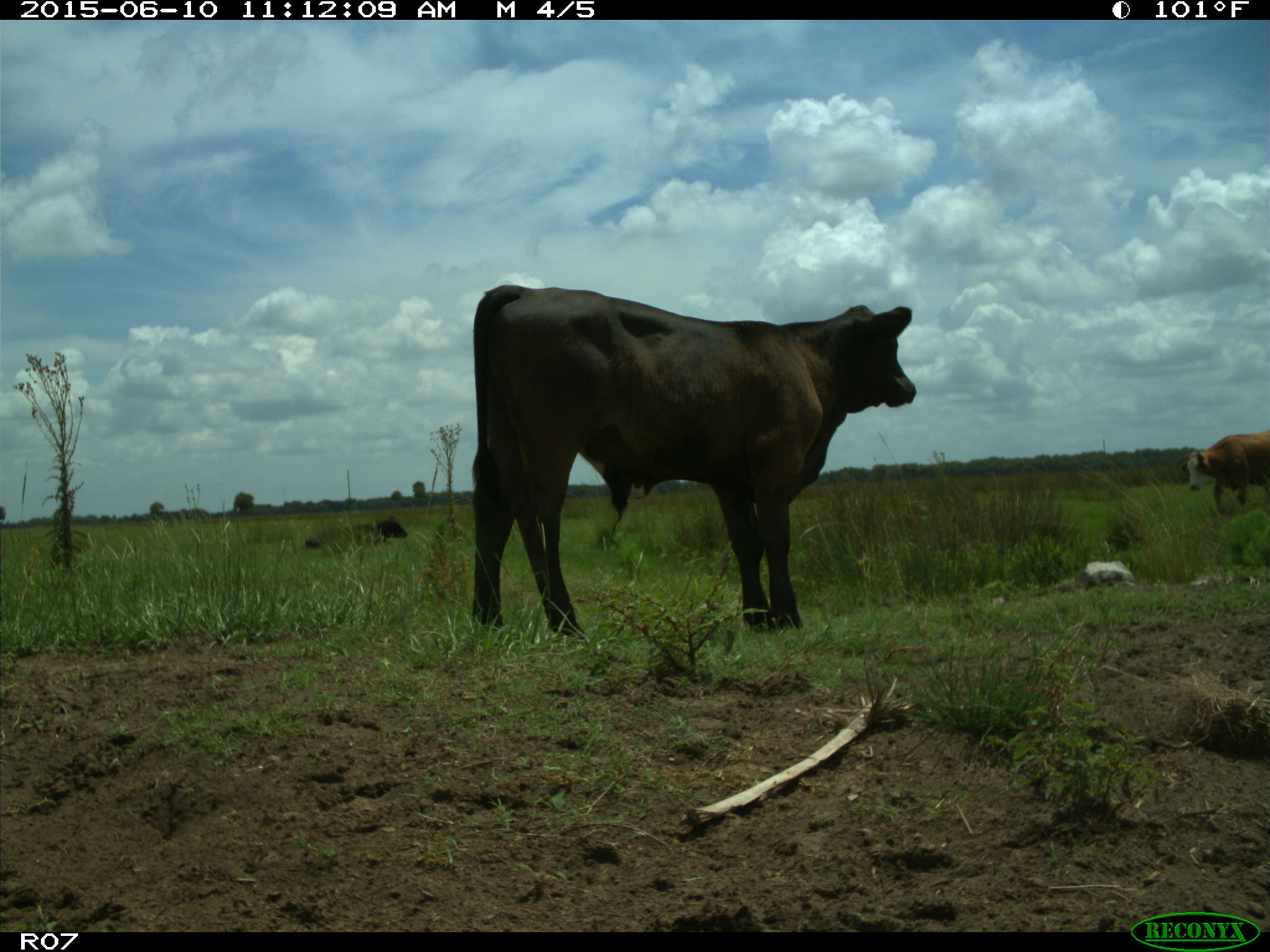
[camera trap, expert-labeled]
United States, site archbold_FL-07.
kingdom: Animalia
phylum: Chordata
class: Mammalia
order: Artiodactyla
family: Bovidae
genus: Bos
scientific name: Bos taurus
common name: domestic cow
Bos taurus (domestic cow).